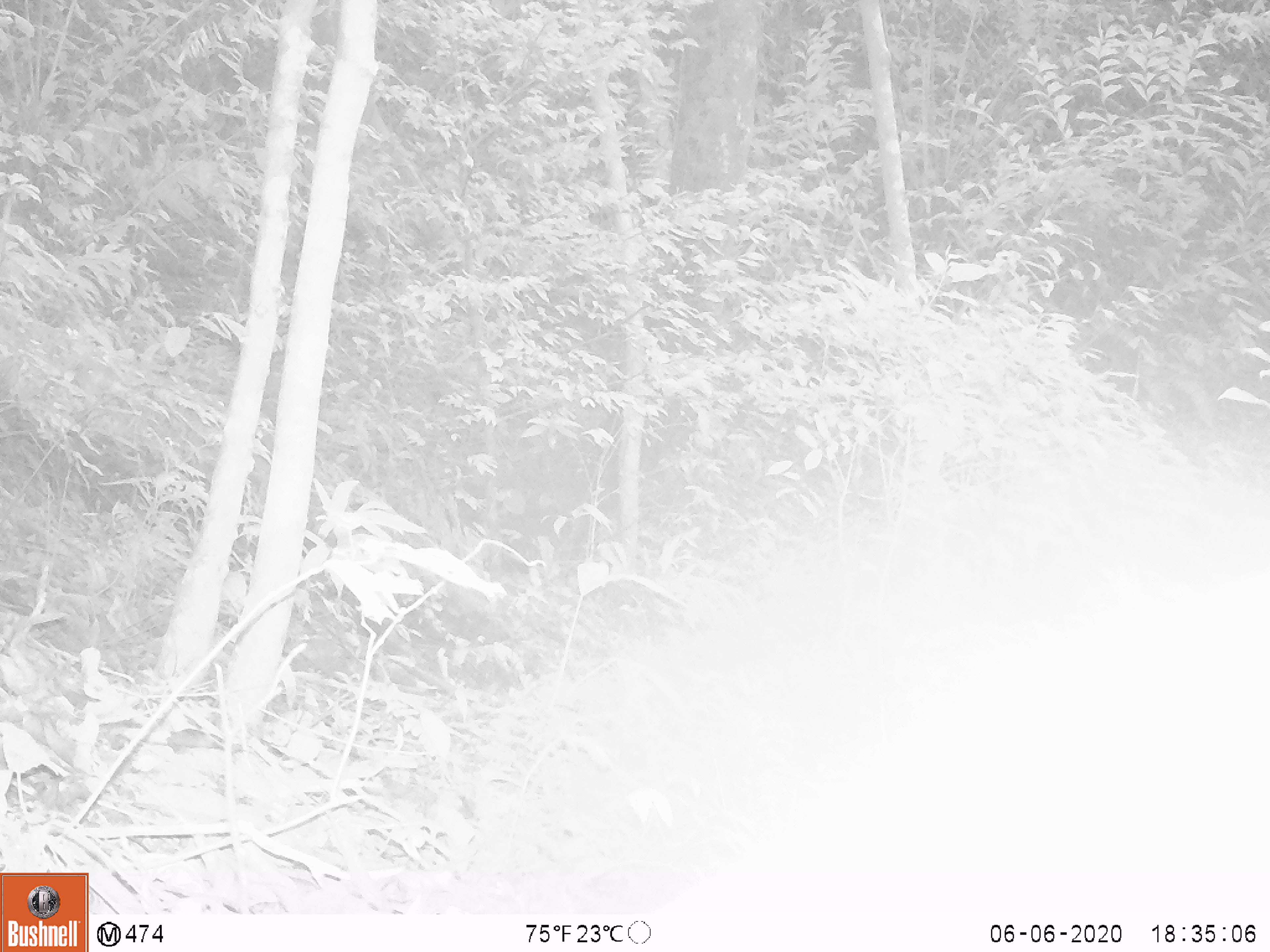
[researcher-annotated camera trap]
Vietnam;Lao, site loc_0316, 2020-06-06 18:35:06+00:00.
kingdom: Animalia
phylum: Chordata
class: Mammalia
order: Artiodactyla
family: Cervidae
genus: Muntiacus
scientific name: Muntiacus rooseveltorum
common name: roosevelt's muntjac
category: roosevelts muntjac group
Roosevelts muntjac group (roosevelt's muntjac) (Muntiacus rooseveltorum). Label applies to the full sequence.